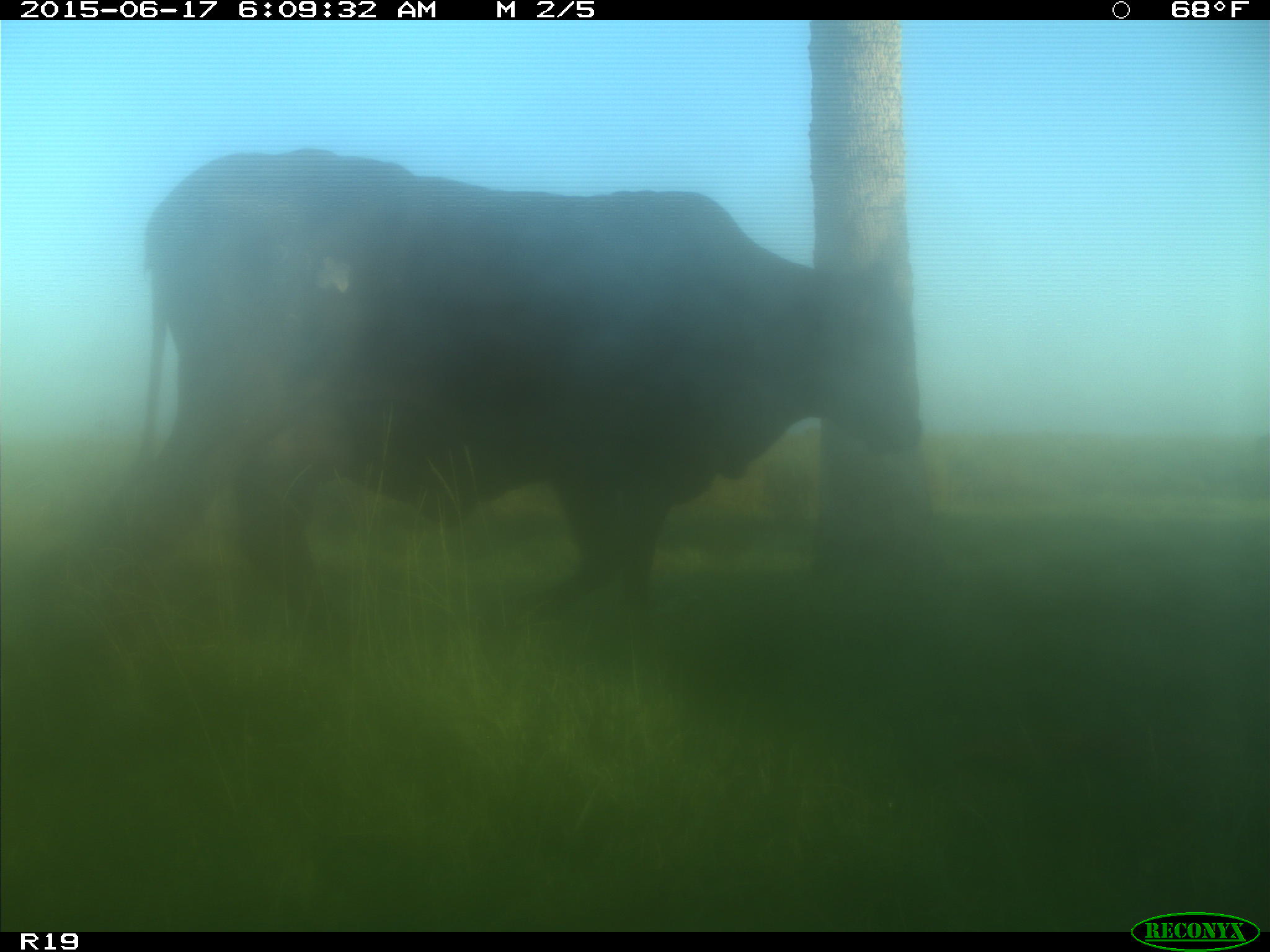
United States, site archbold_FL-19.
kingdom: Animalia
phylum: Chordata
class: Mammalia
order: Artiodactyla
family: Bovidae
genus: Bos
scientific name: Bos taurus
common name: domestic cow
Bos taurus (domestic cow).